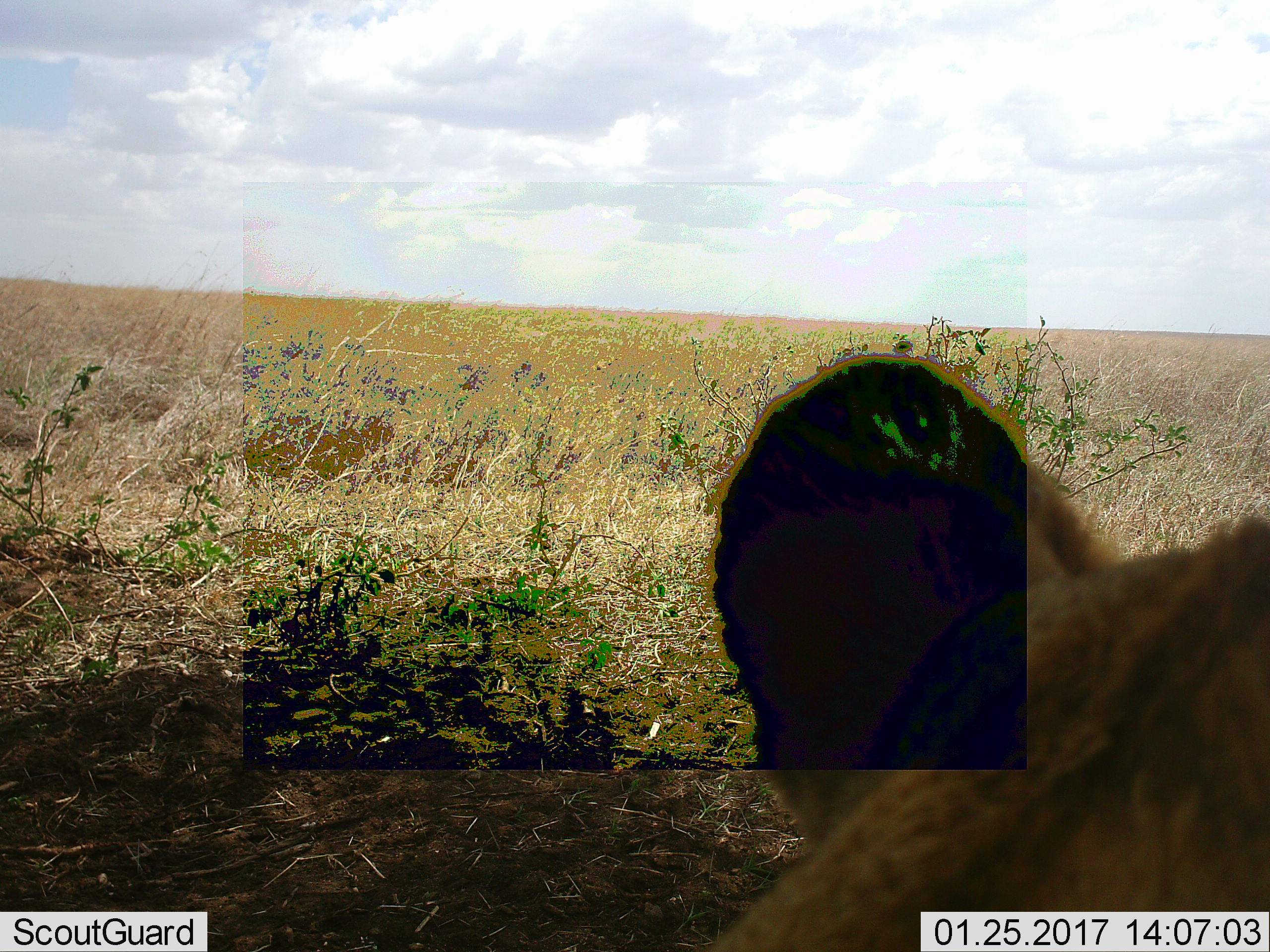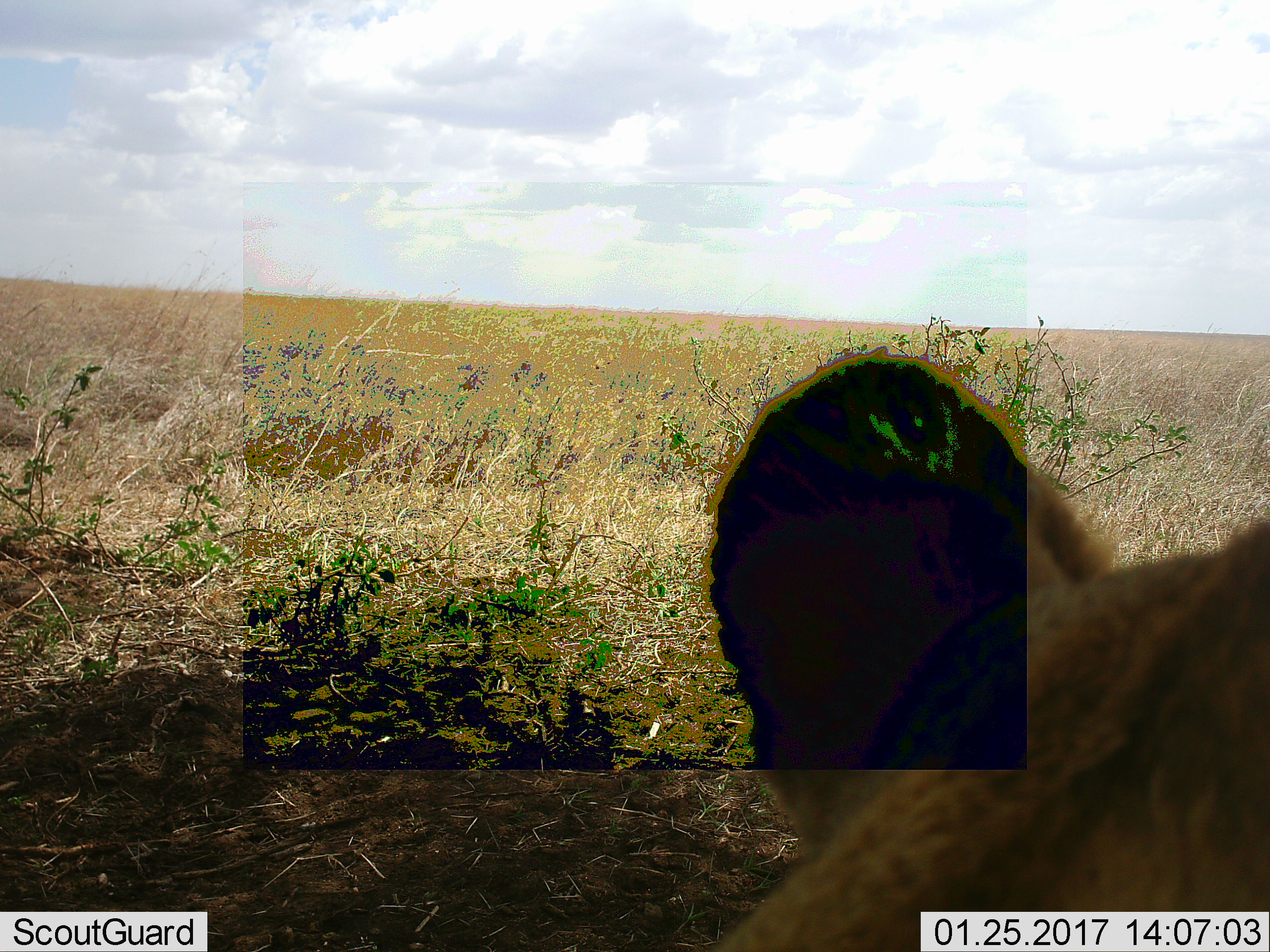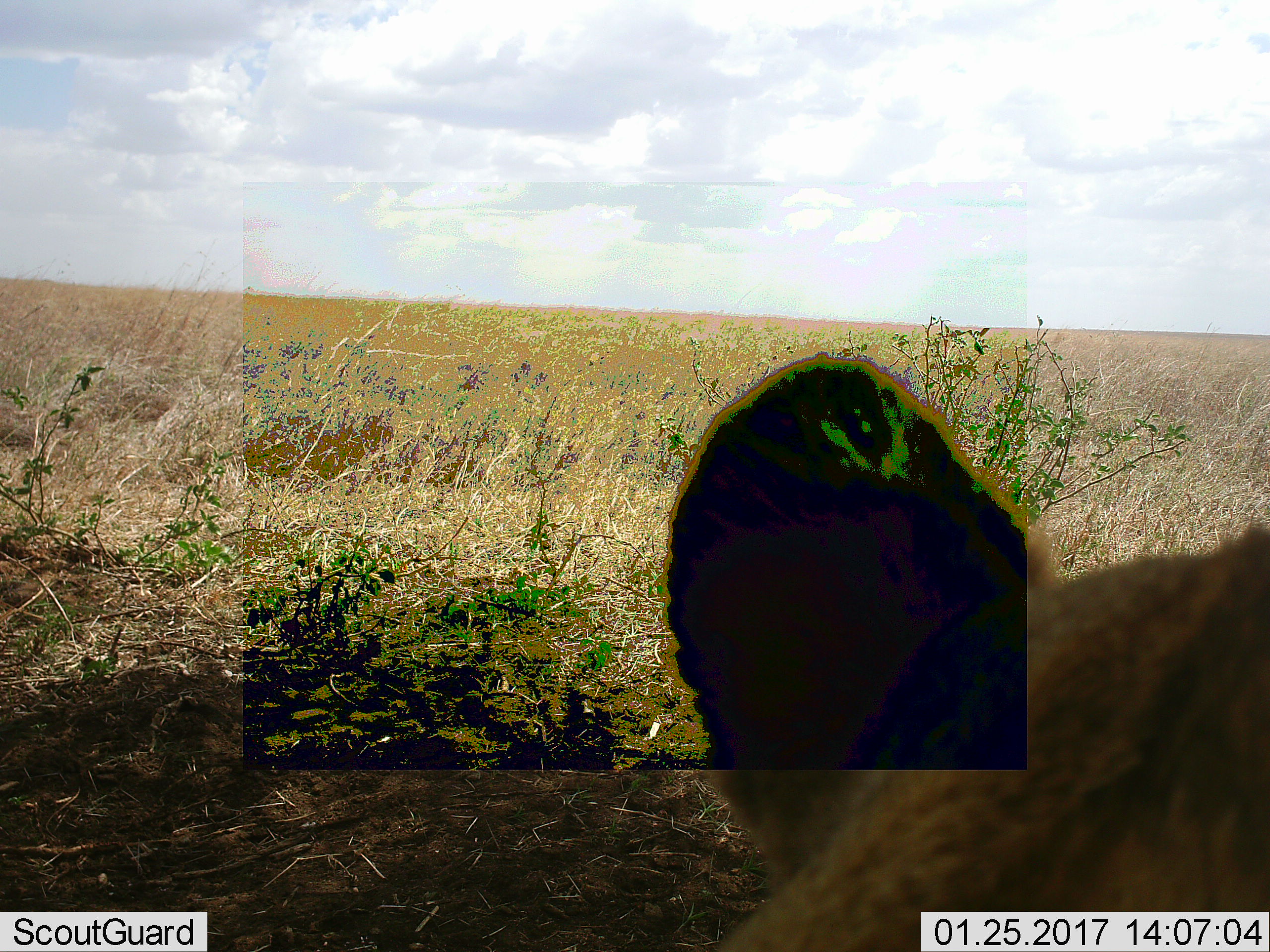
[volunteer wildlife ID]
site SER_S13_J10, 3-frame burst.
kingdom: Animalia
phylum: Chordata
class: Mammalia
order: Carnivora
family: Felidae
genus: Panthera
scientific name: Panthera leo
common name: lion female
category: lionfemale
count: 1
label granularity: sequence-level